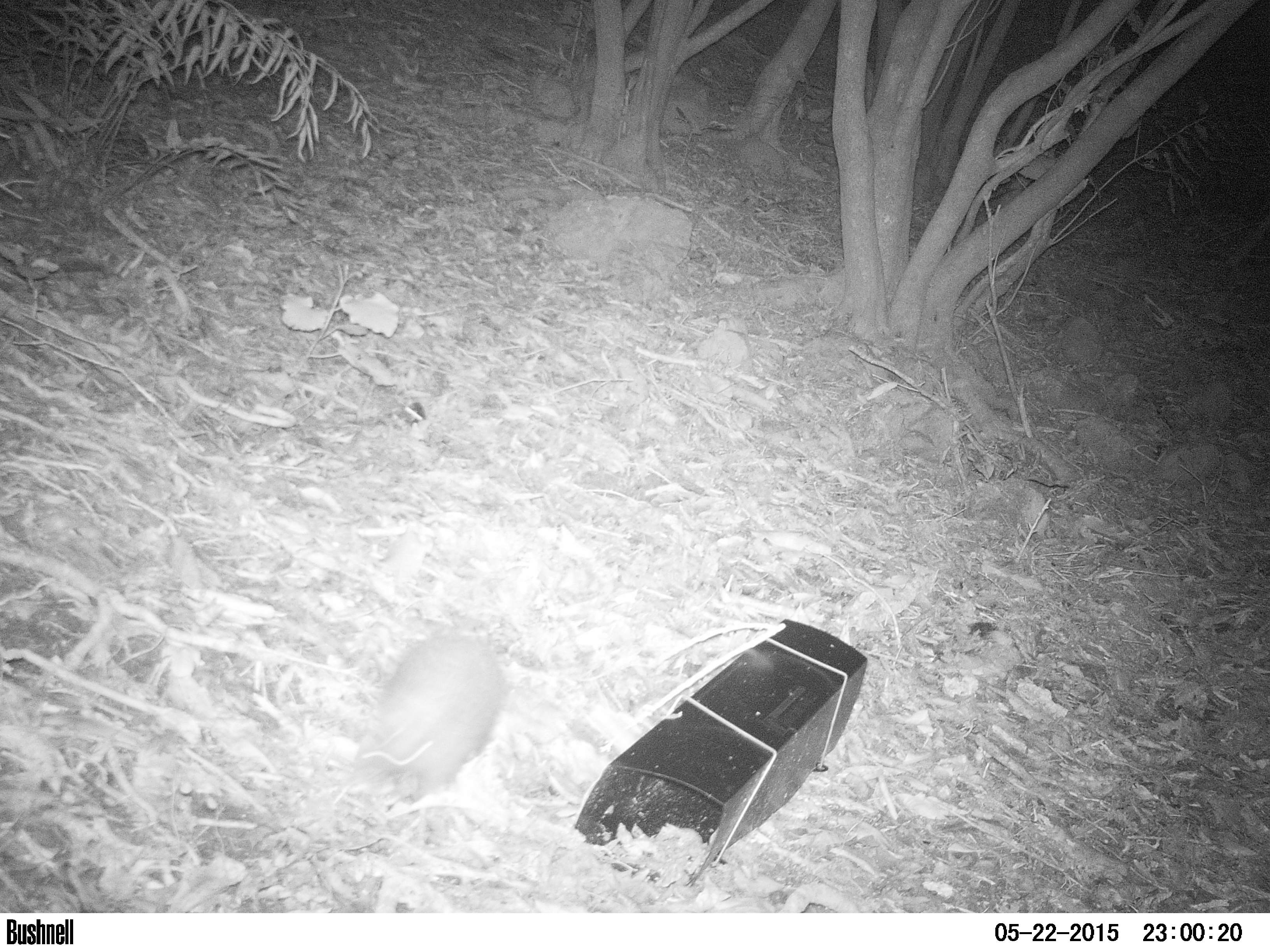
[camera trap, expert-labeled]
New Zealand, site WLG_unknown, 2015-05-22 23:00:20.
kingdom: Animalia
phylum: Chordata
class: Mammalia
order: Eulipotyphla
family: Erinaceidae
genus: Erinaceus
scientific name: Erinaceus europaeus europaeus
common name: european hedgehog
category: hedgehog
Hedgehog (european hedgehog) (Erinaceus europaeus europaeus).